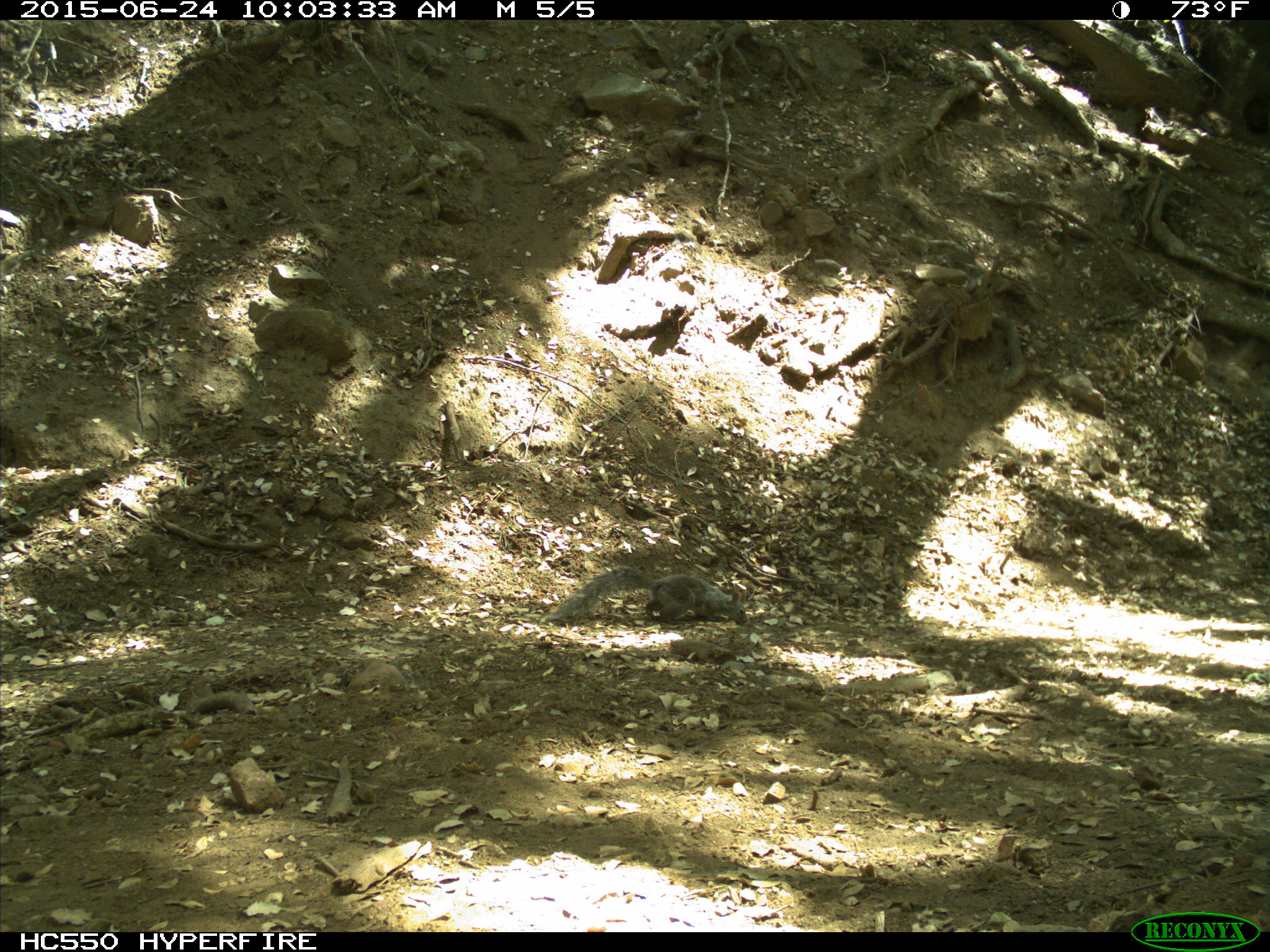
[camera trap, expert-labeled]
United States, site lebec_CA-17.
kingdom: Animalia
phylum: Chordata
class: Mammalia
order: Rodentia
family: Sciuridae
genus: Sciurus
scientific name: Sciurus carolinensis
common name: eastern gray squirrel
Sciurus carolinensis (eastern gray squirrel).